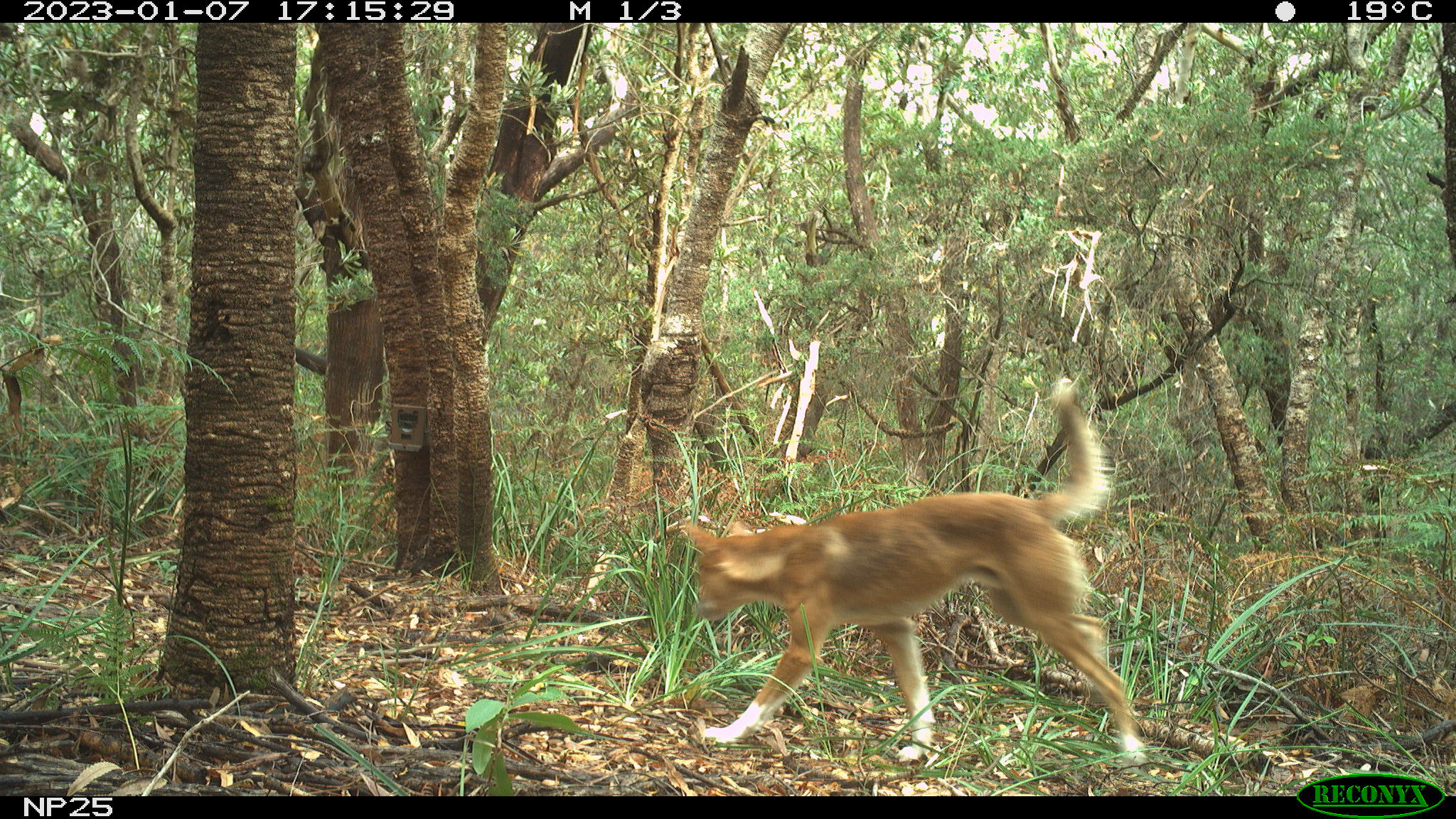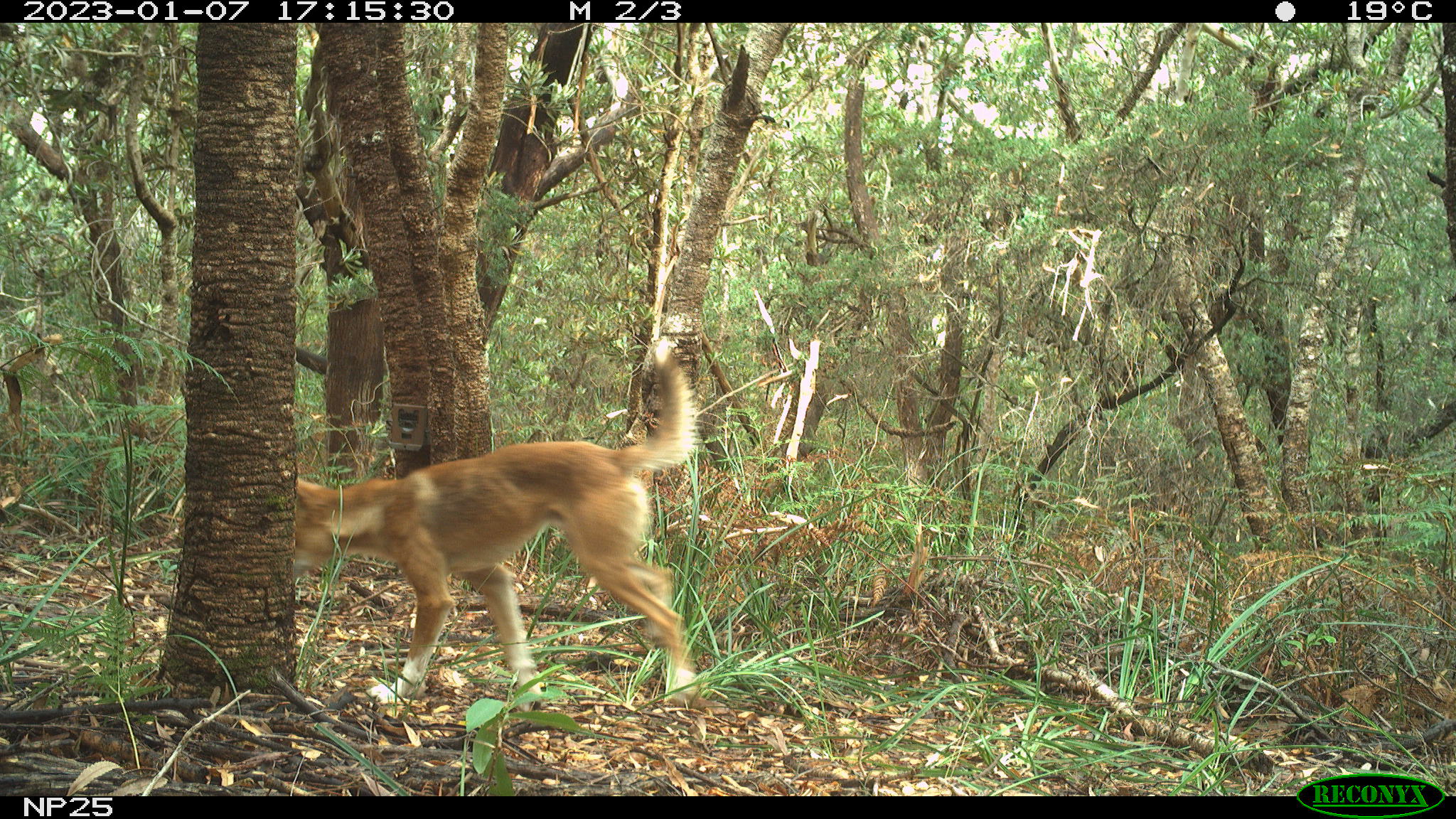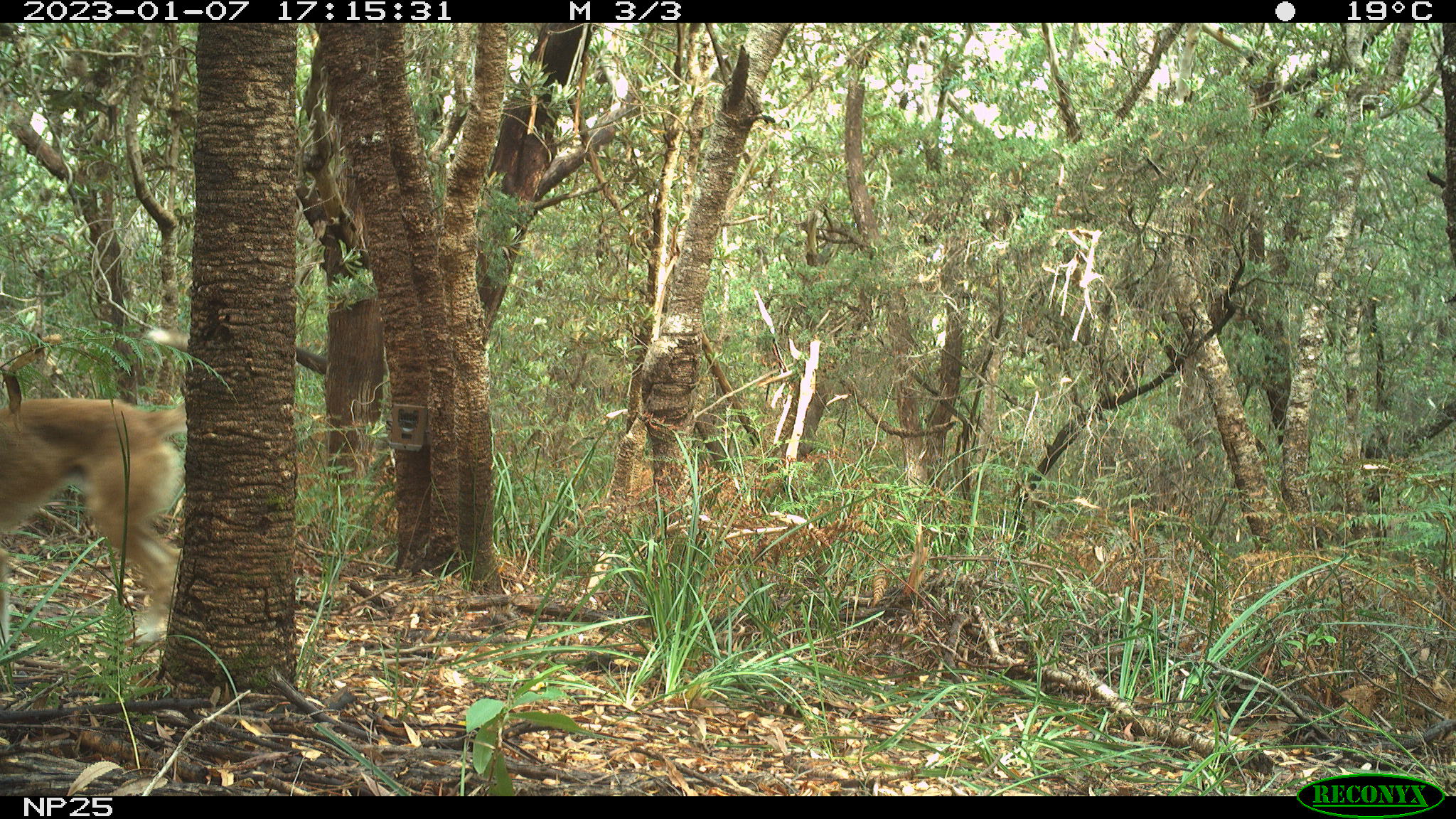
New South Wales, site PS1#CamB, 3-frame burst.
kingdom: Animalia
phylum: Chordata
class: Mammalia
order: Carnivora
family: Canidae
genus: Canis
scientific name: Canis familiaris dingo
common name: dingo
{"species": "dingo (Canis familiaris dingo)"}